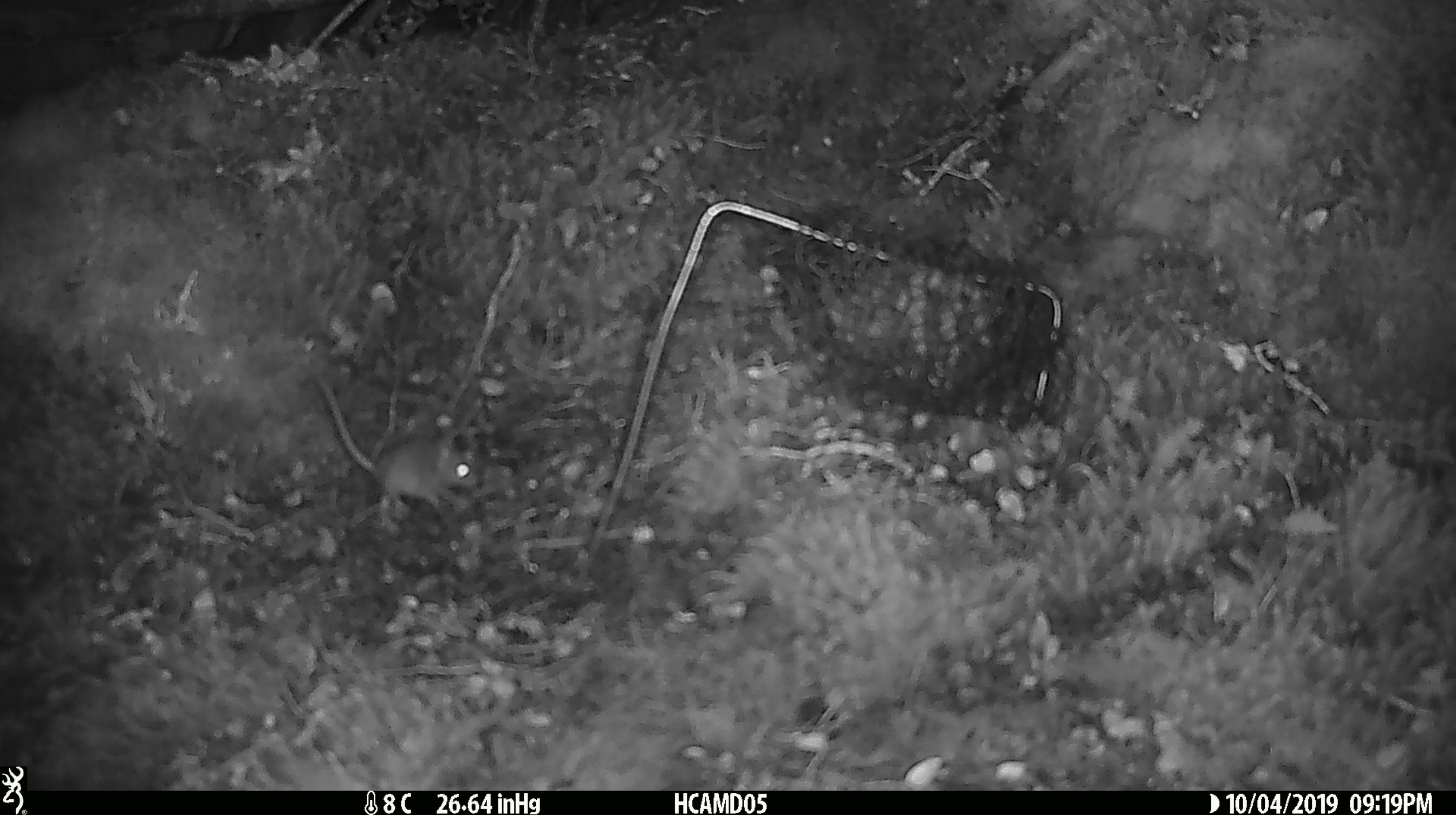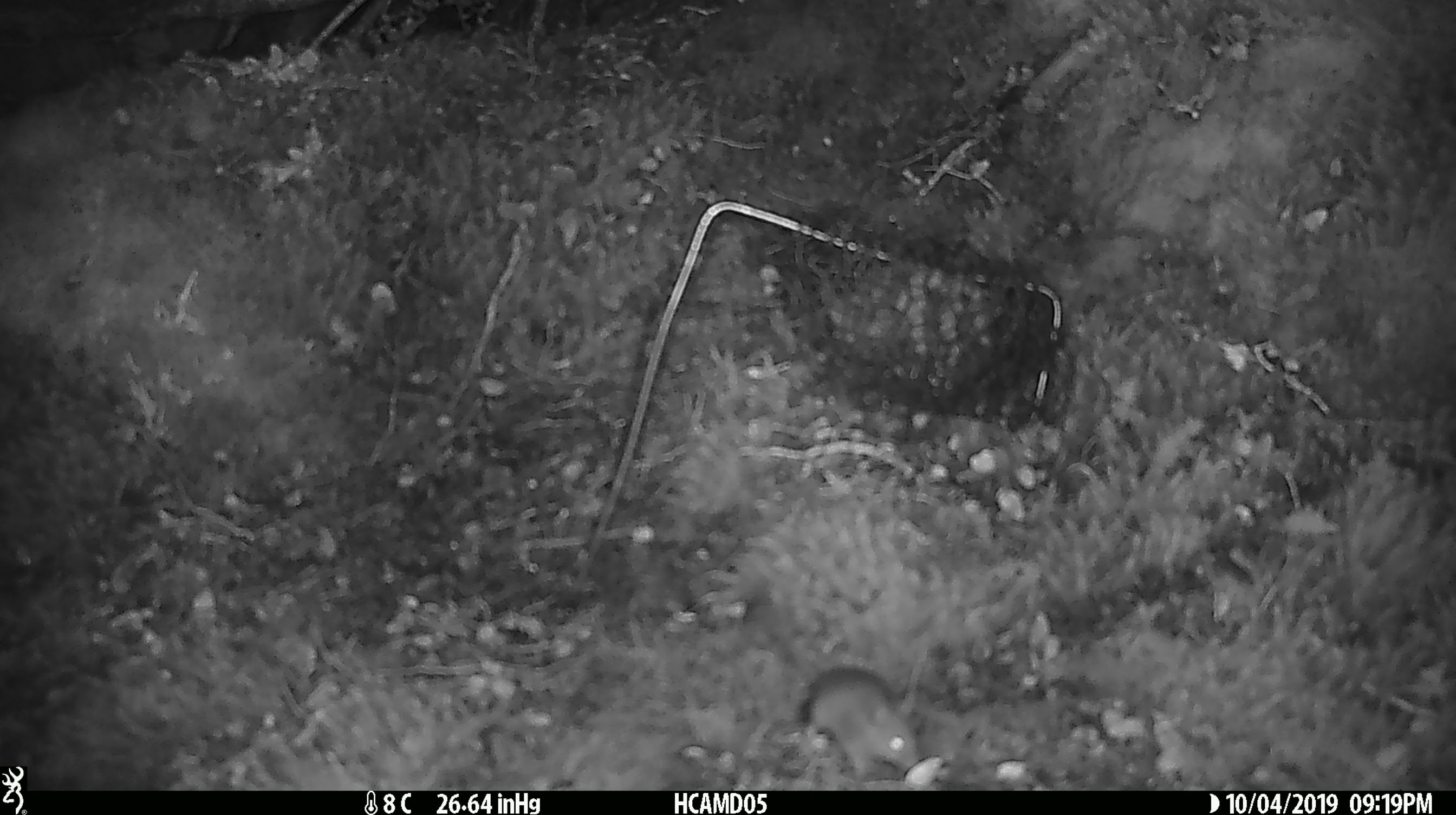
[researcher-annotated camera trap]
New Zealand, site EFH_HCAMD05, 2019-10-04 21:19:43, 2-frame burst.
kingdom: Animalia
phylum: Chordata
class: Mammalia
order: Rodentia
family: Muridae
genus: Mus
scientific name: Mus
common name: mouse